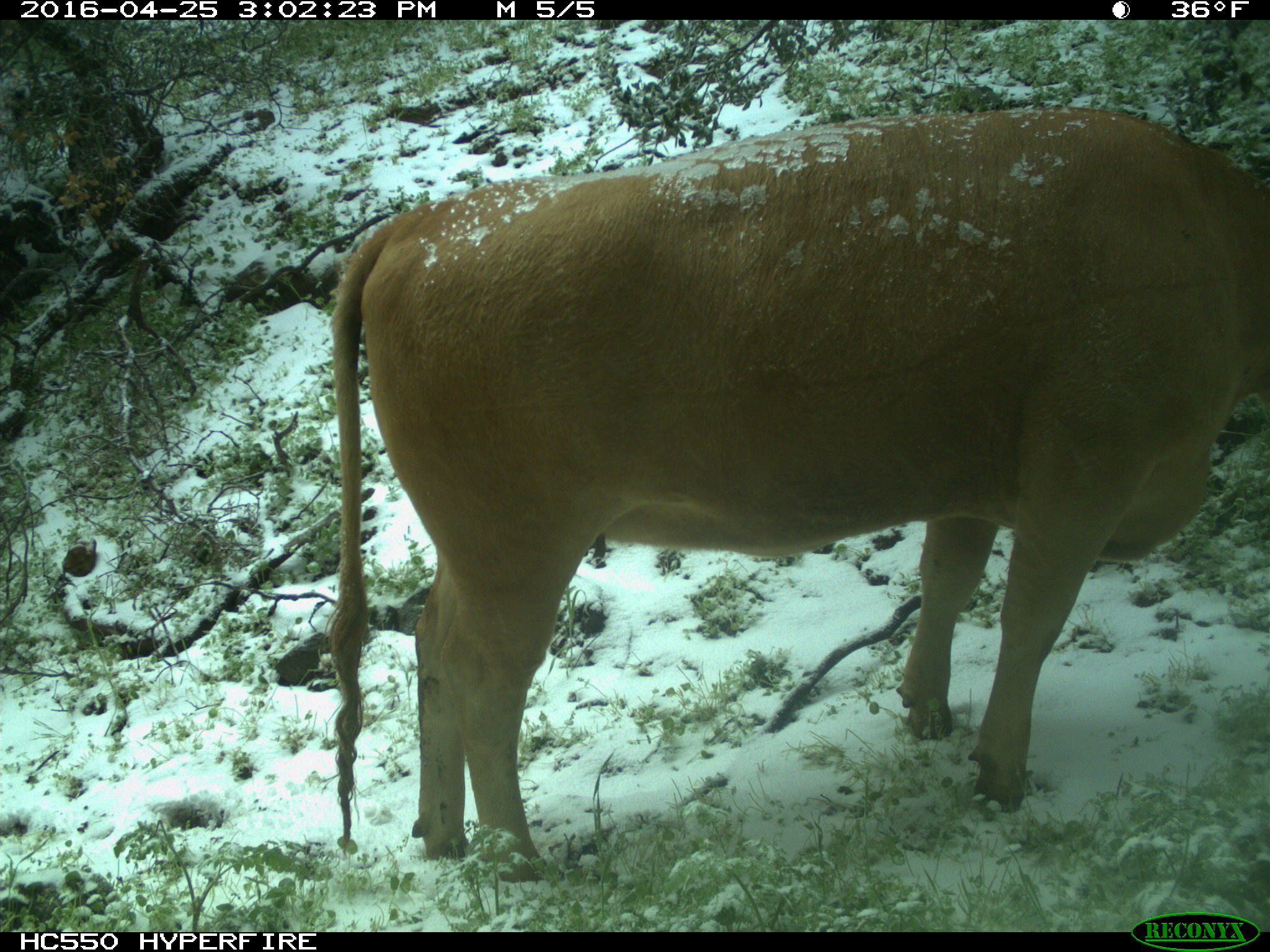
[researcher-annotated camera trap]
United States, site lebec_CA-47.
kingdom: Animalia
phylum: Chordata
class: Mammalia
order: Artiodactyla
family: Bovidae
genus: Bos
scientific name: Bos taurus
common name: domestic cow